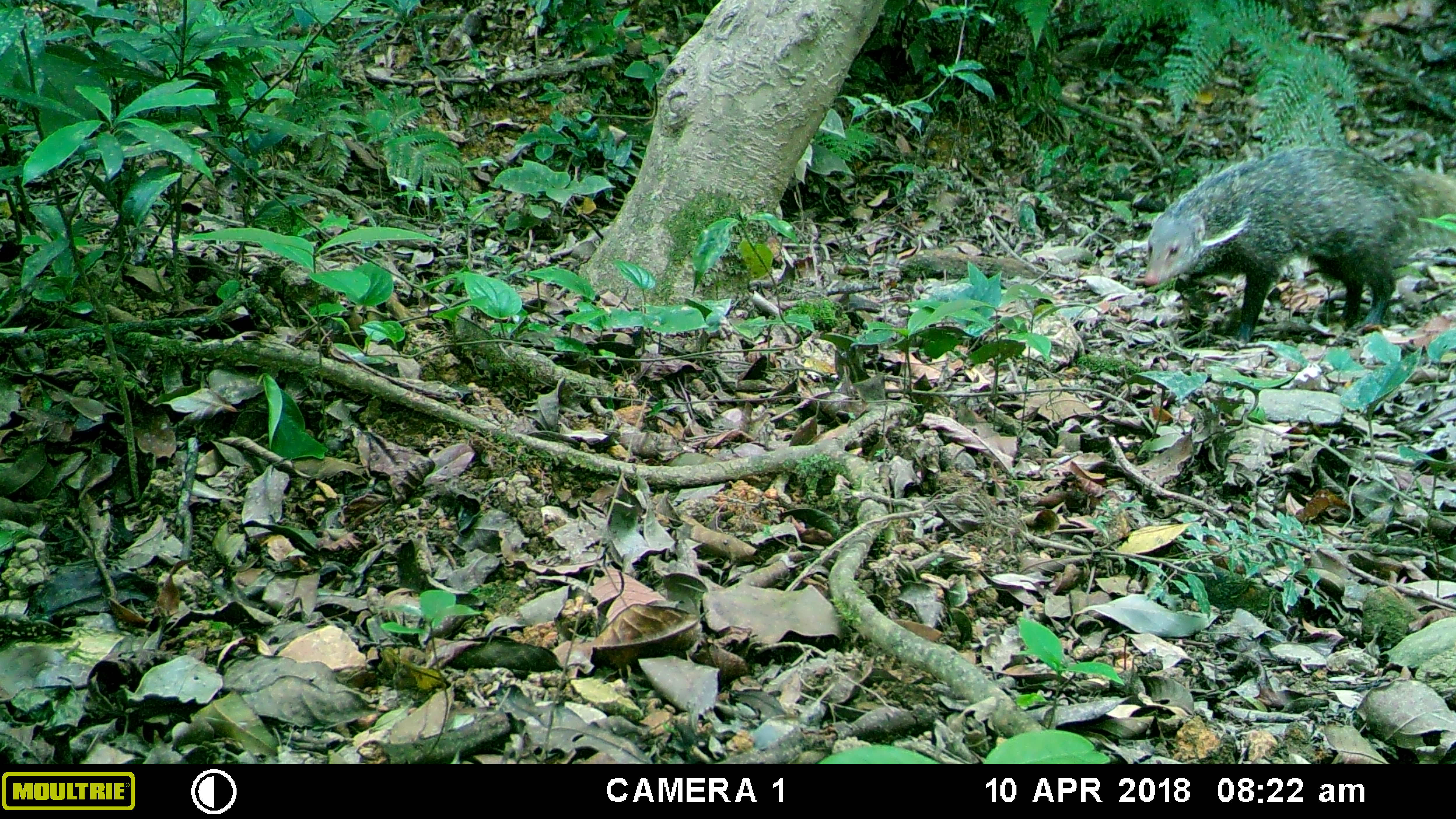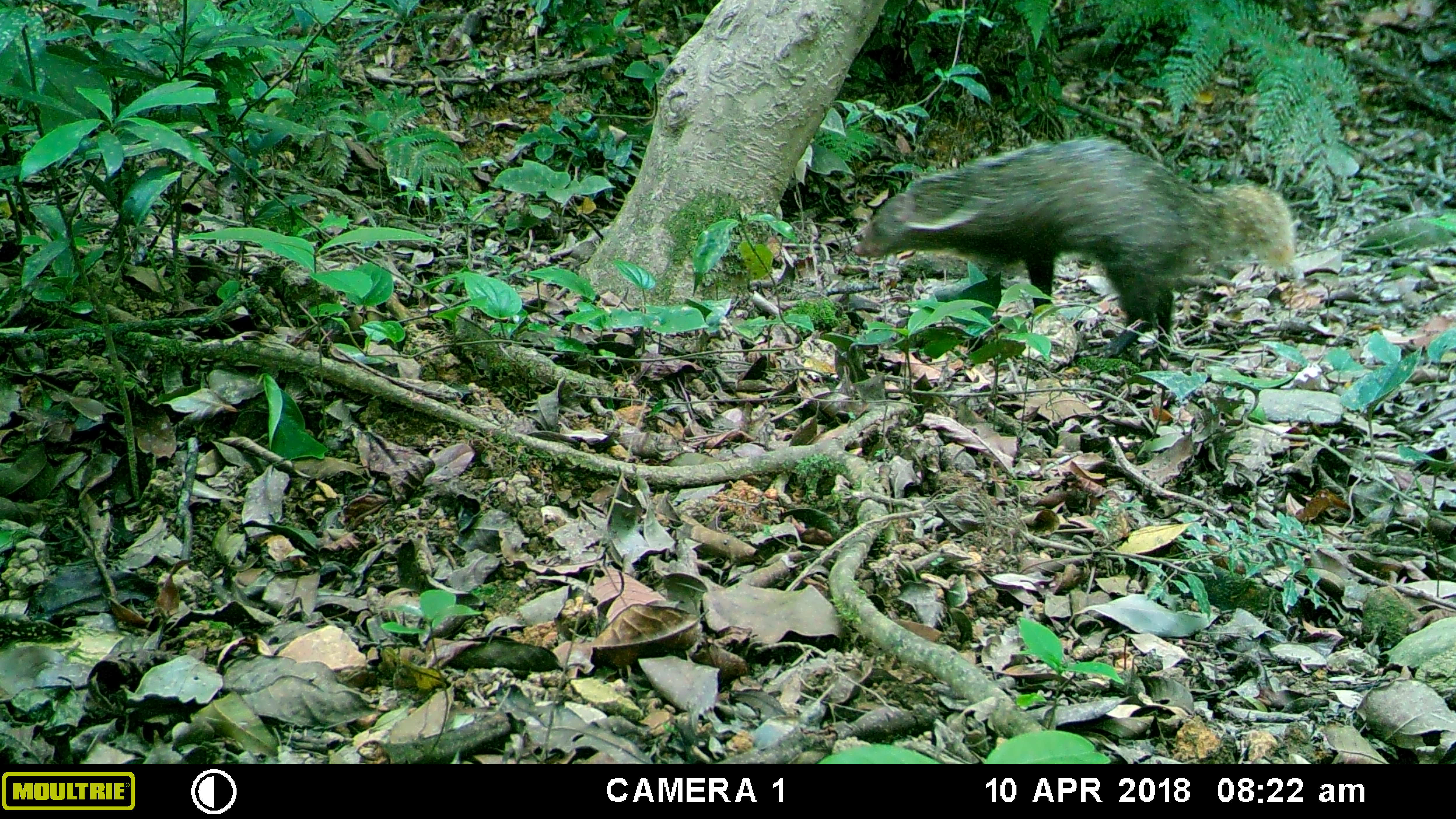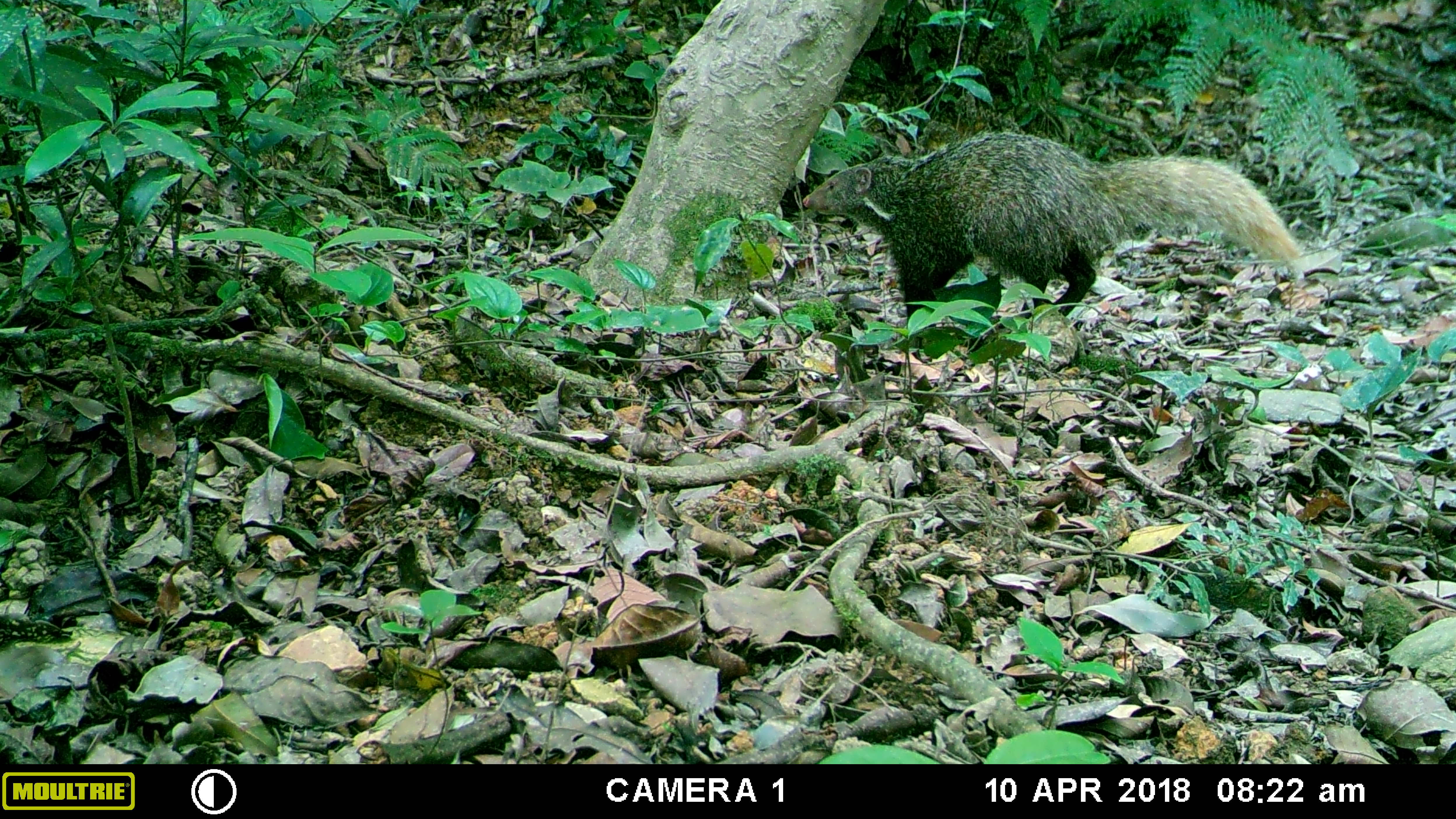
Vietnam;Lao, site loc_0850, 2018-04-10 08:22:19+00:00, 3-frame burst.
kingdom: Animalia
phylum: Chordata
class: Mammalia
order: Carnivora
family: Herpestidae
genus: Urva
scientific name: Urva urva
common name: crab-eating mongoose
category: crab eating mongoose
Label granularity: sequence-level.